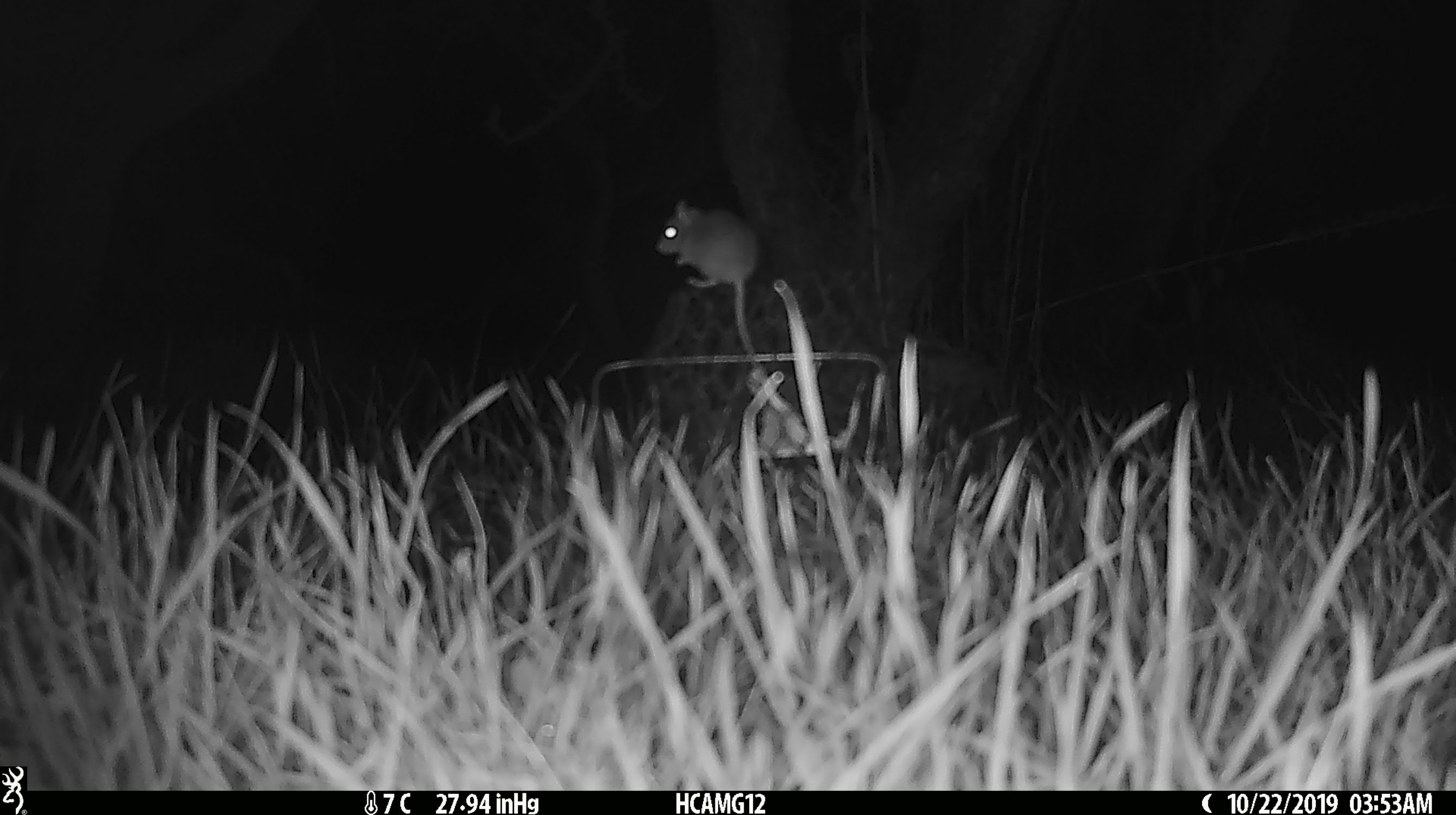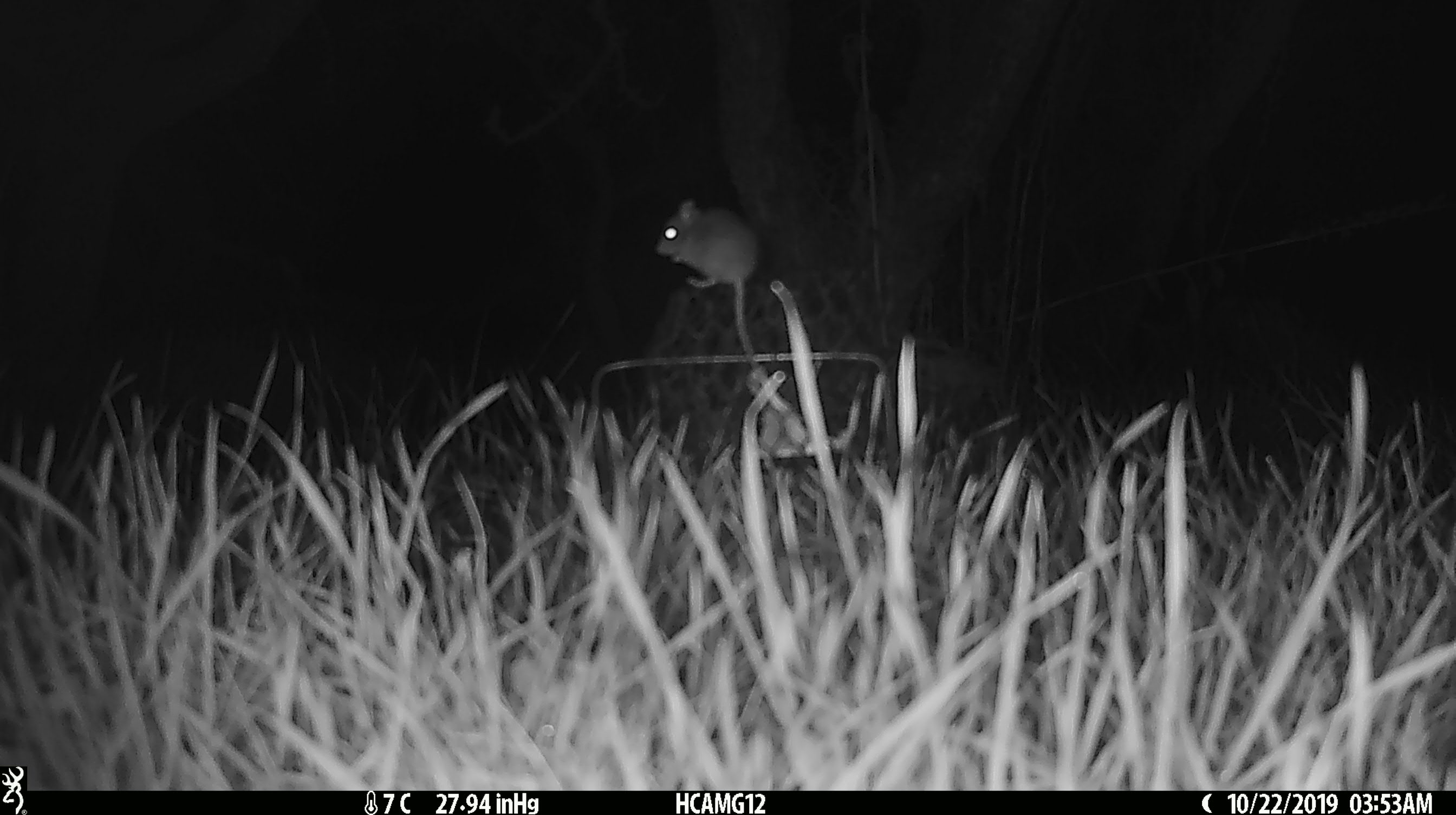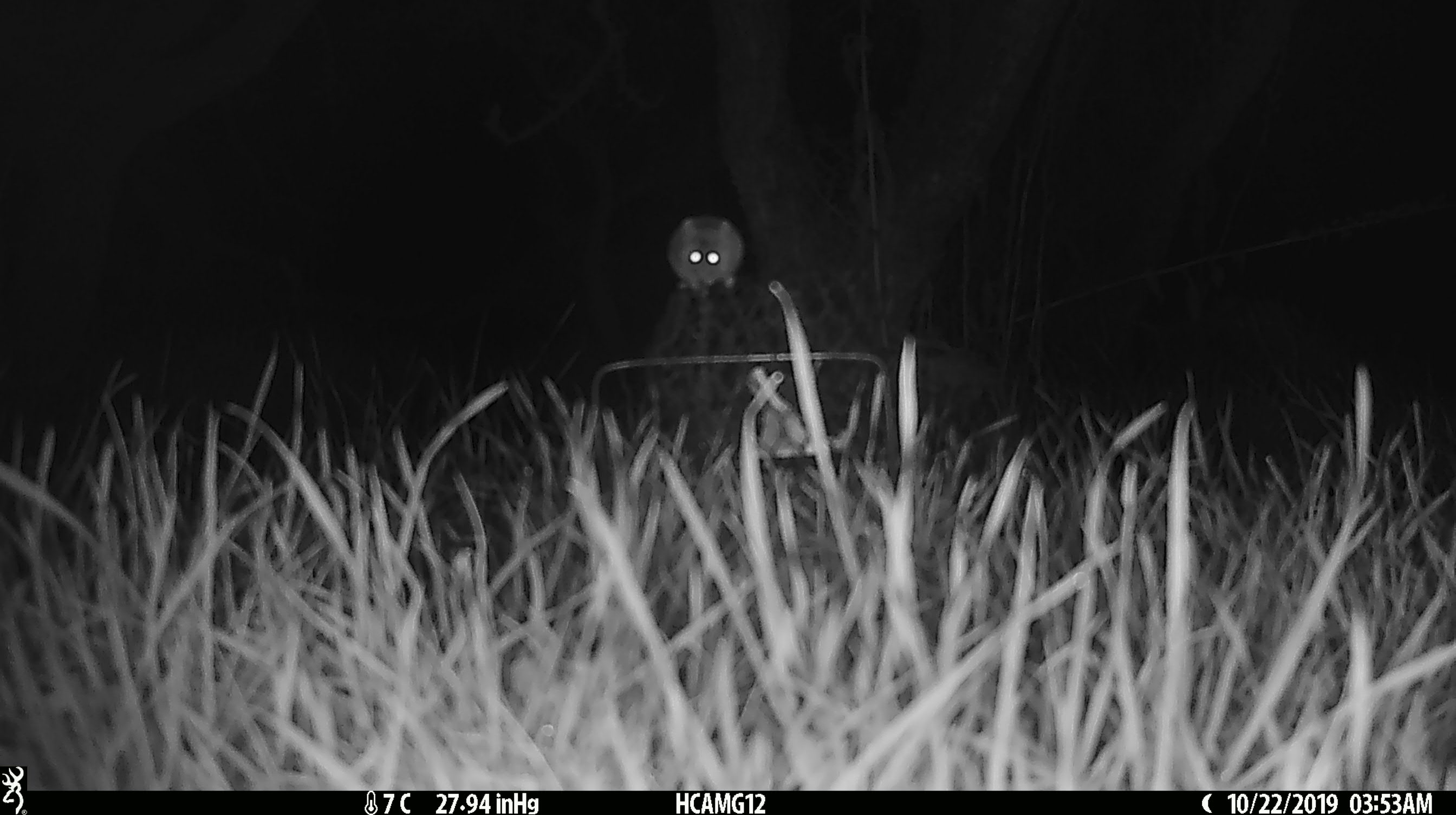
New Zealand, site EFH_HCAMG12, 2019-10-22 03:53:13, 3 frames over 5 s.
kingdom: Animalia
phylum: Chordata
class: Mammalia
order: Rodentia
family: Muridae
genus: Mus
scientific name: Mus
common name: mouse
Mouse (Mus).